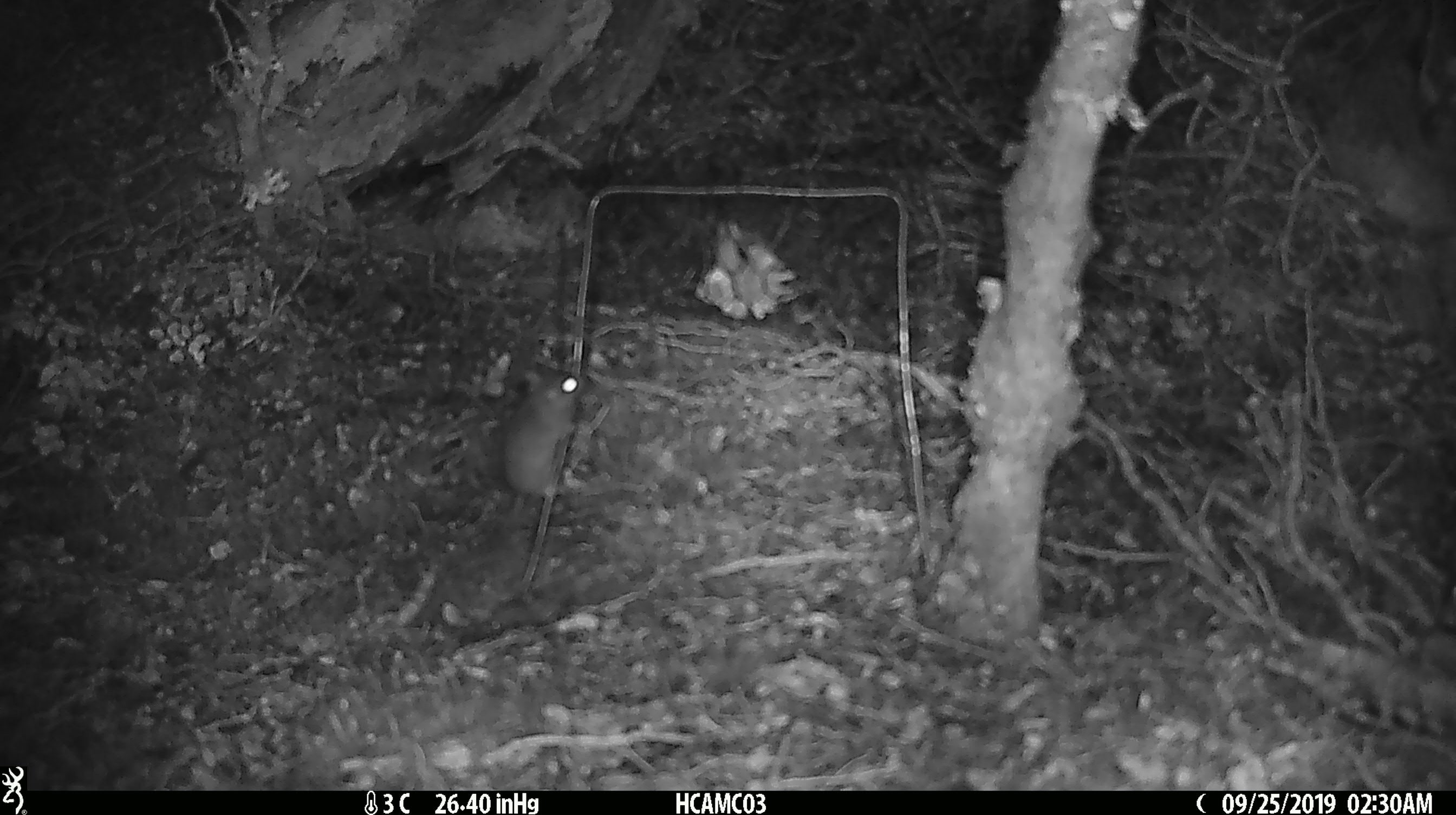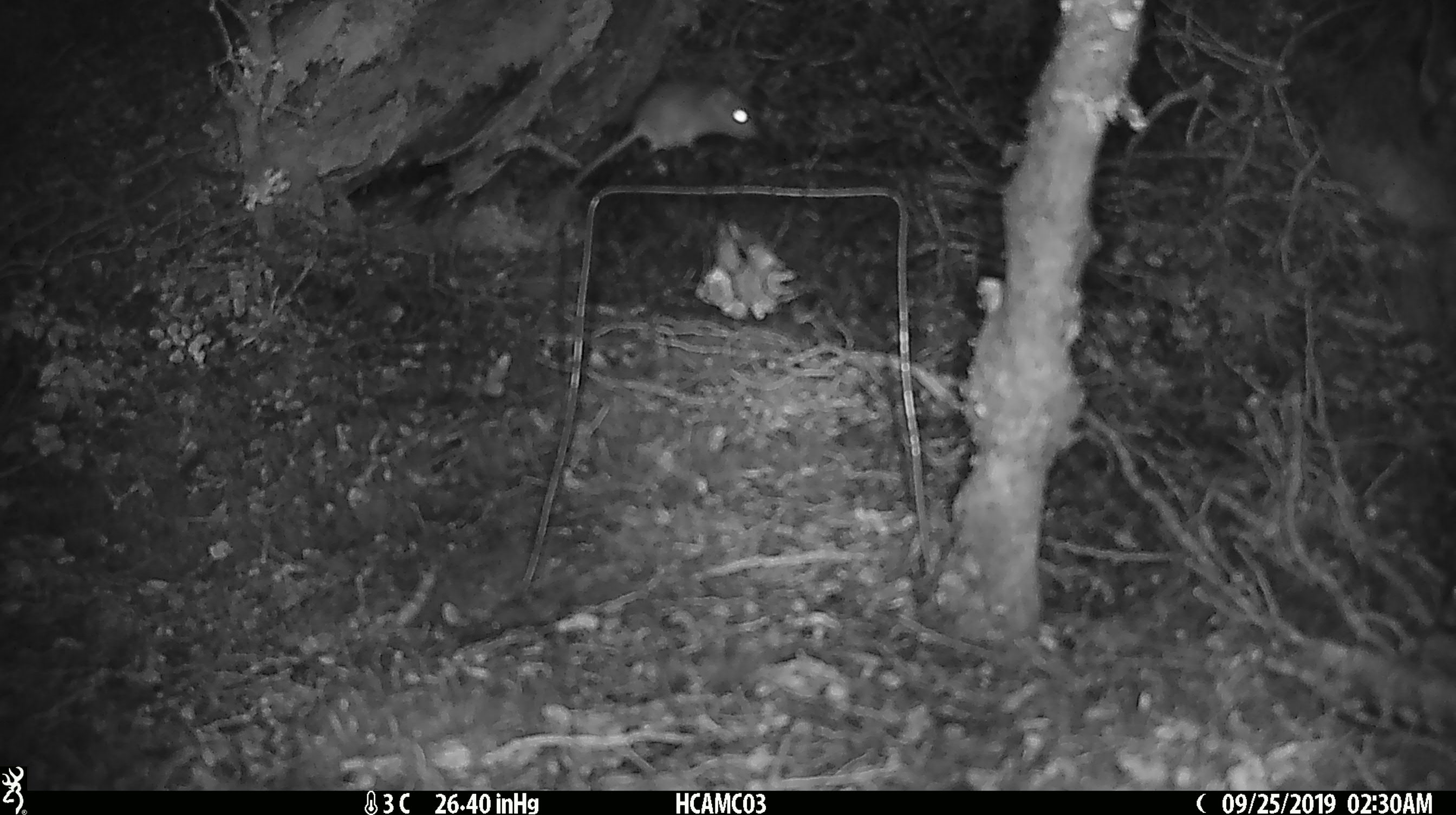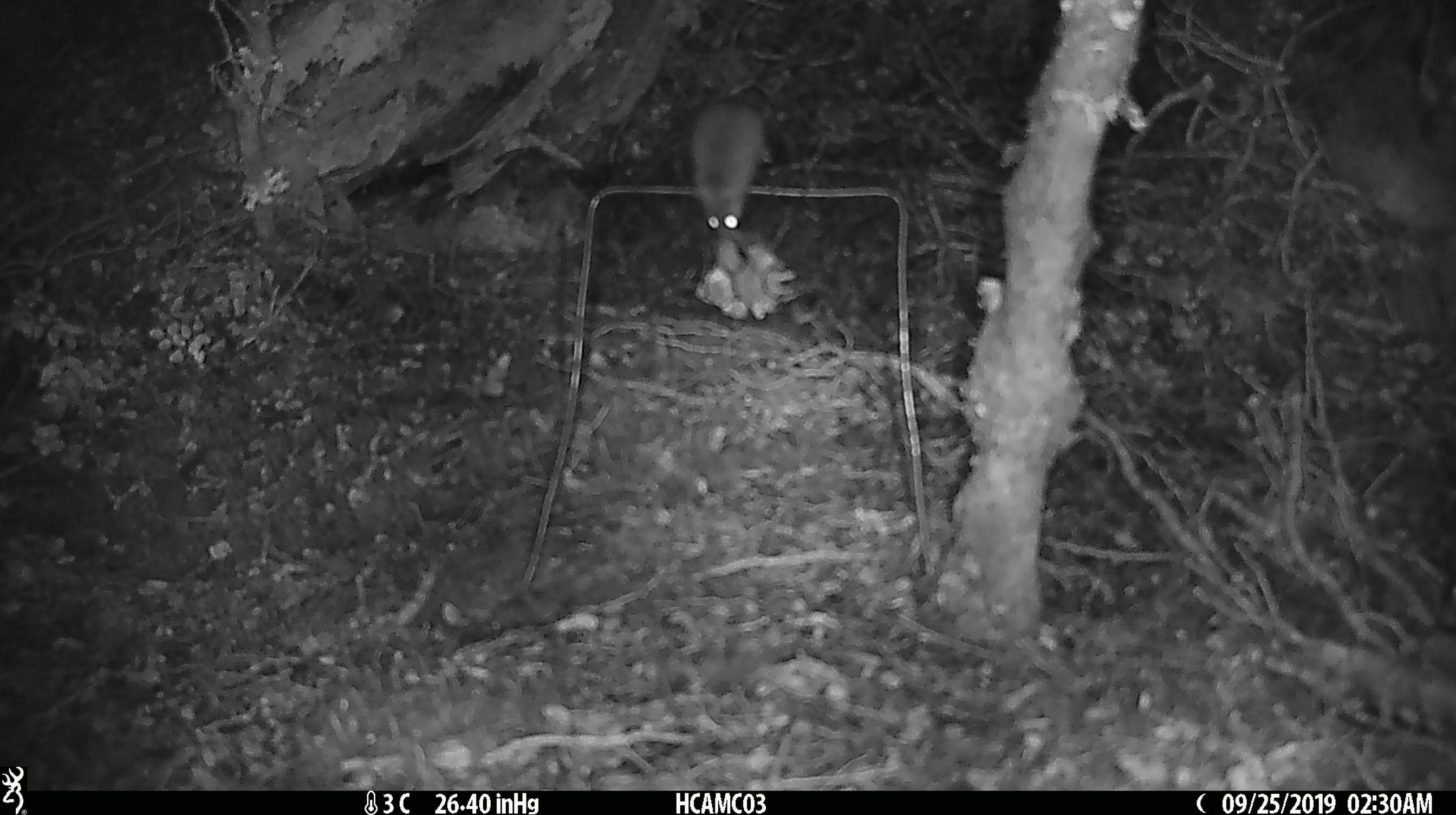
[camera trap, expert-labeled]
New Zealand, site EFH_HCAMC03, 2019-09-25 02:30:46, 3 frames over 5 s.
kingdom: Animalia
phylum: Chordata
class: Mammalia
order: Rodentia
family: Muridae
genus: Mus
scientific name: Mus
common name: mouse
Mouse (Mus).